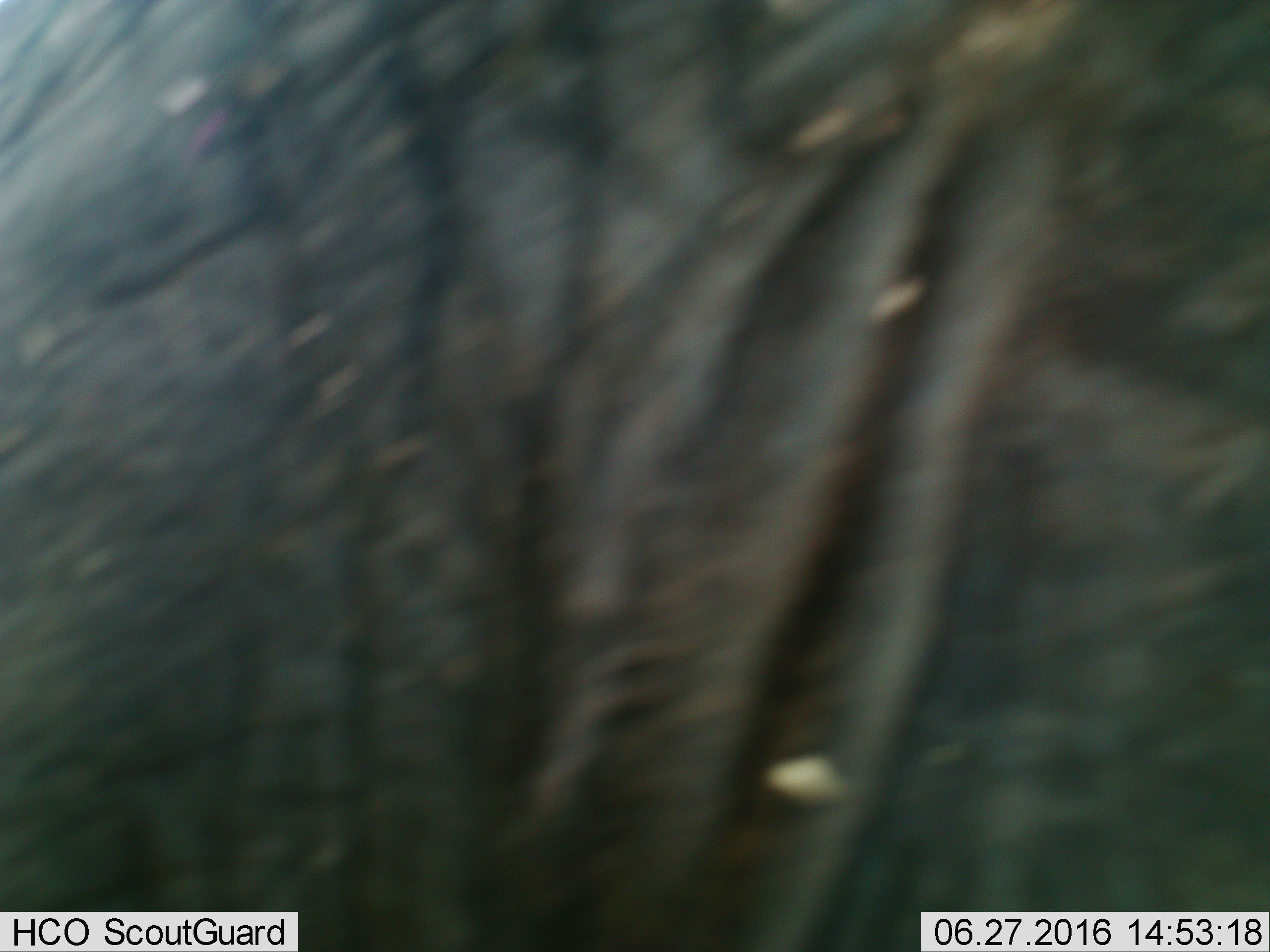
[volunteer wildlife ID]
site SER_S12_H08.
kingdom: Animalia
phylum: Chordata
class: Mammalia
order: Proboscidea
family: Elephantidae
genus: Loxodonta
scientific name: Loxodonta africana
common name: african bush elephant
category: elephant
Elephant (african bush elephant) (Loxodonta africana), count 1. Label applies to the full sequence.